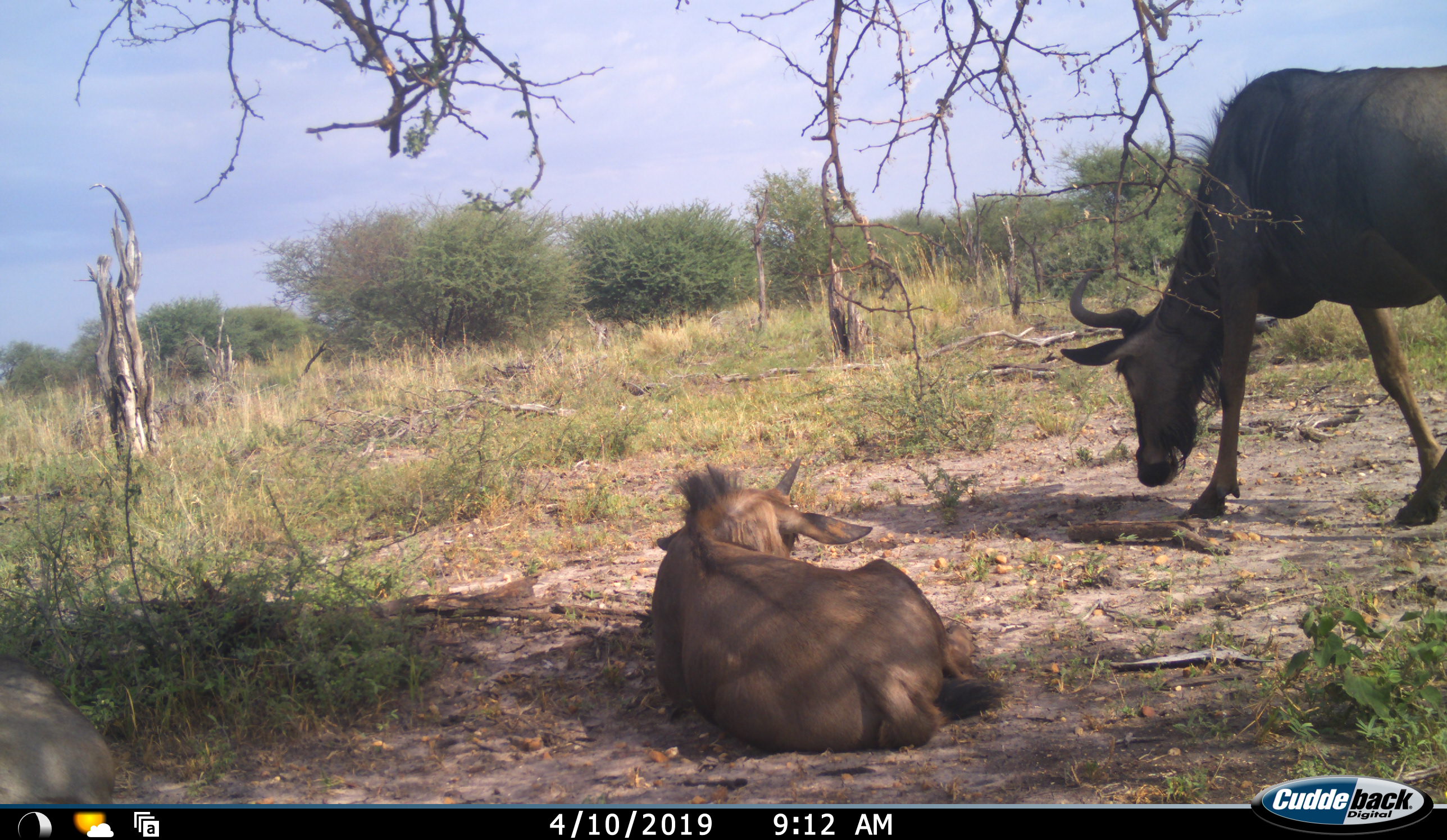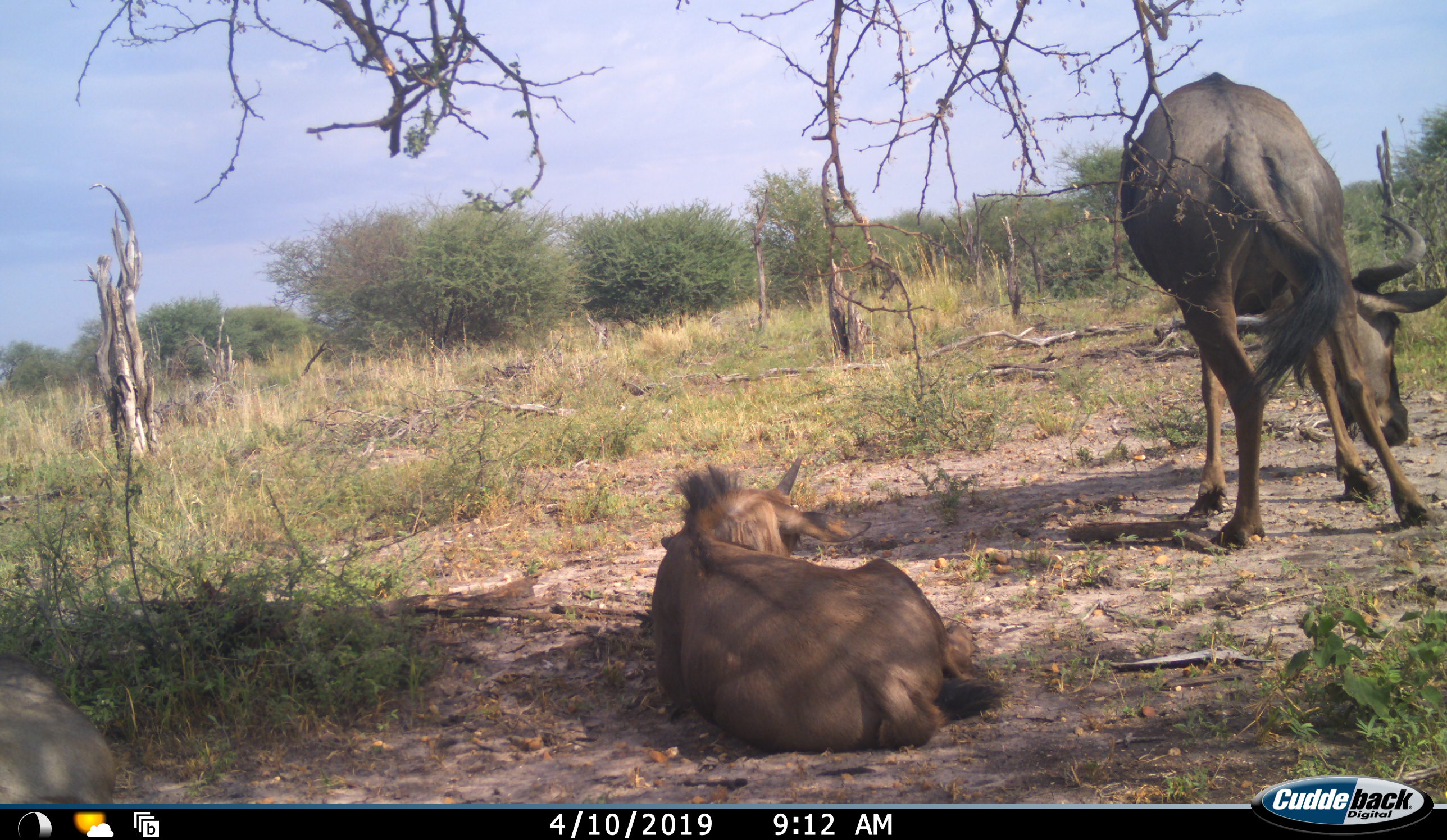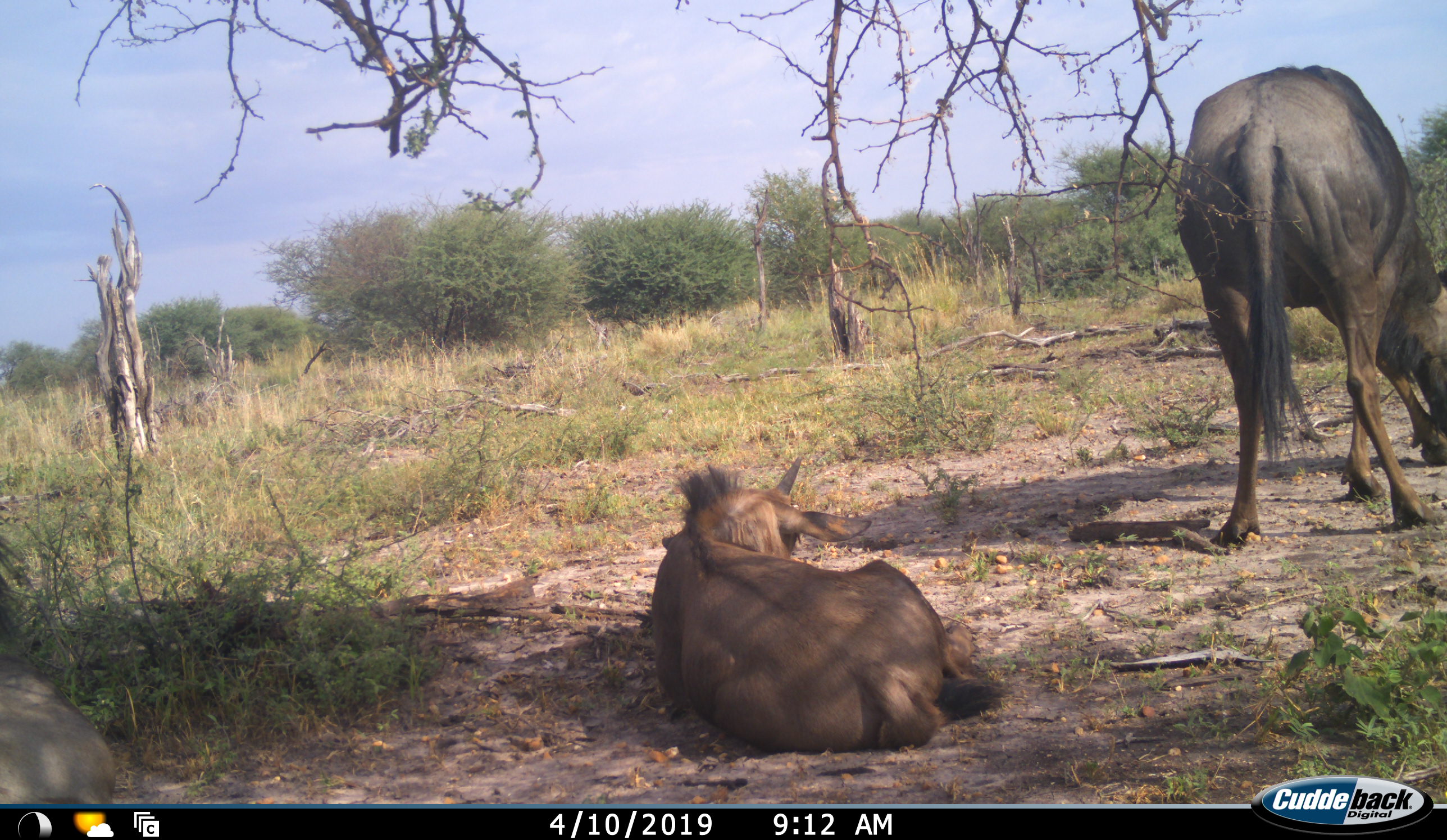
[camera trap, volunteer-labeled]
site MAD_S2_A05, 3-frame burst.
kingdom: Animalia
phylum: Chordata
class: Mammalia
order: Artiodactyla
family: Bovidae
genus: Connochaetes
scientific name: Connochaetes taurinus taurinus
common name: blue wildebeest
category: wildebeestblue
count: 3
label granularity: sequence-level